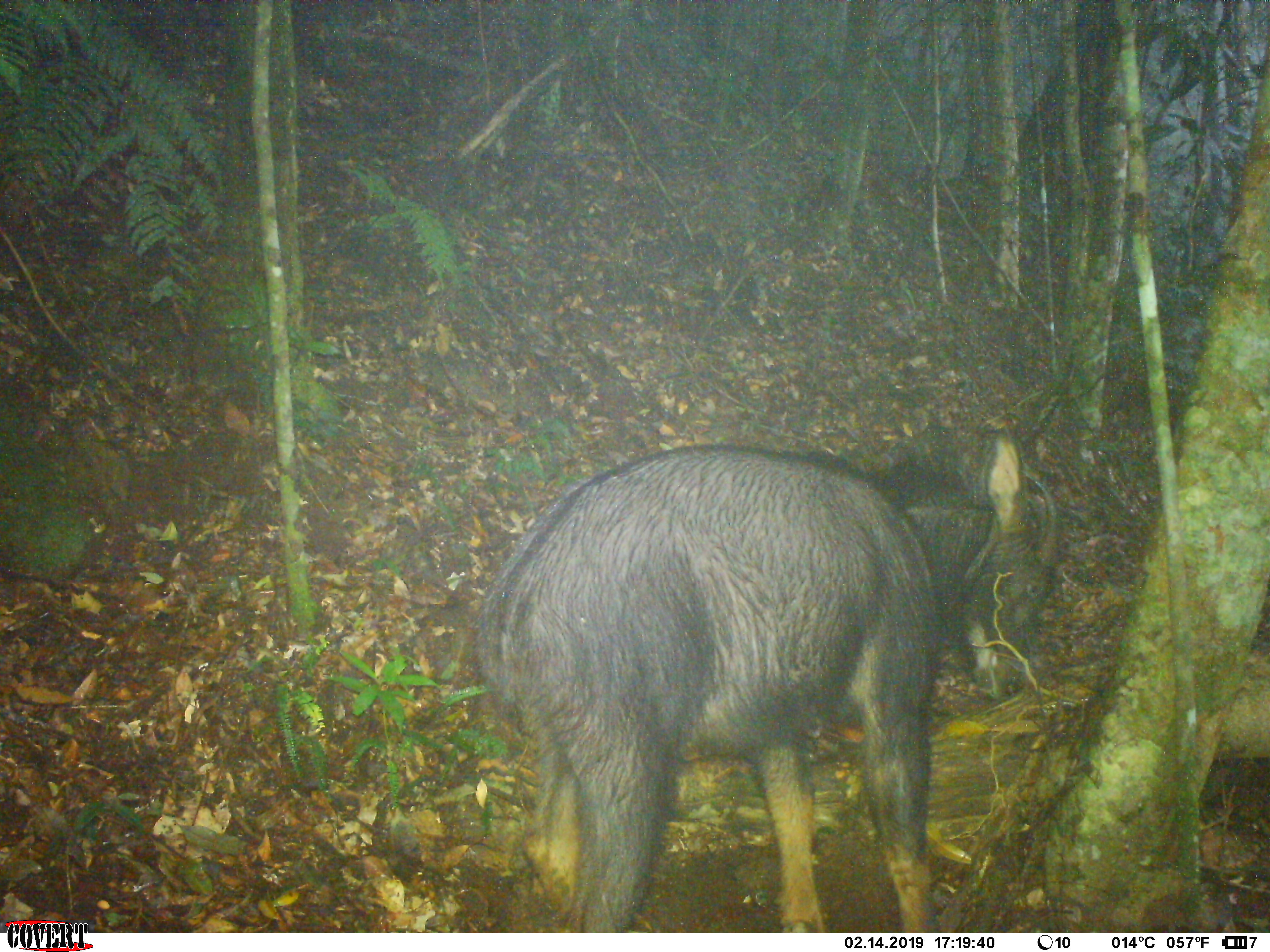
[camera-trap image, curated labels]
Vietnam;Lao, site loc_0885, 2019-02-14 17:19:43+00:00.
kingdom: Animalia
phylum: Chordata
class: Mammalia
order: Artiodactyla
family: Bovidae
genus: Capricornis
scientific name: Capricornis sumatraensis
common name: chinese serow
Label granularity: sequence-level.